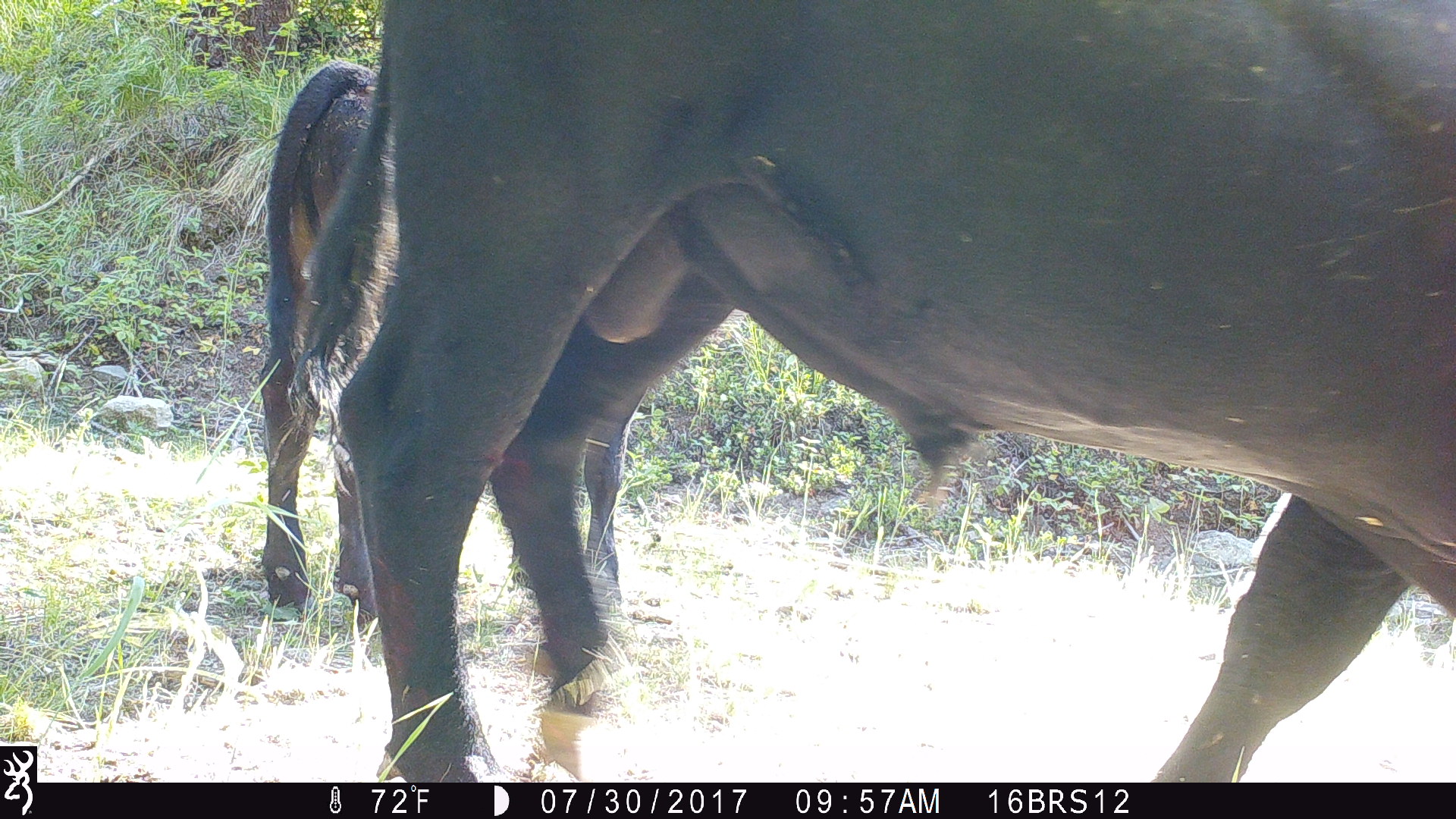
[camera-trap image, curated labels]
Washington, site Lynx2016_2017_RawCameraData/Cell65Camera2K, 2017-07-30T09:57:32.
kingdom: Animalia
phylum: Chordata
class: Mammalia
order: Artiodactyla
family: Bovidae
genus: Bos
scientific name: Bos taurus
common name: domestic cattle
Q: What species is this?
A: Domestic cattle (Bos taurus).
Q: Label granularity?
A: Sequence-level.